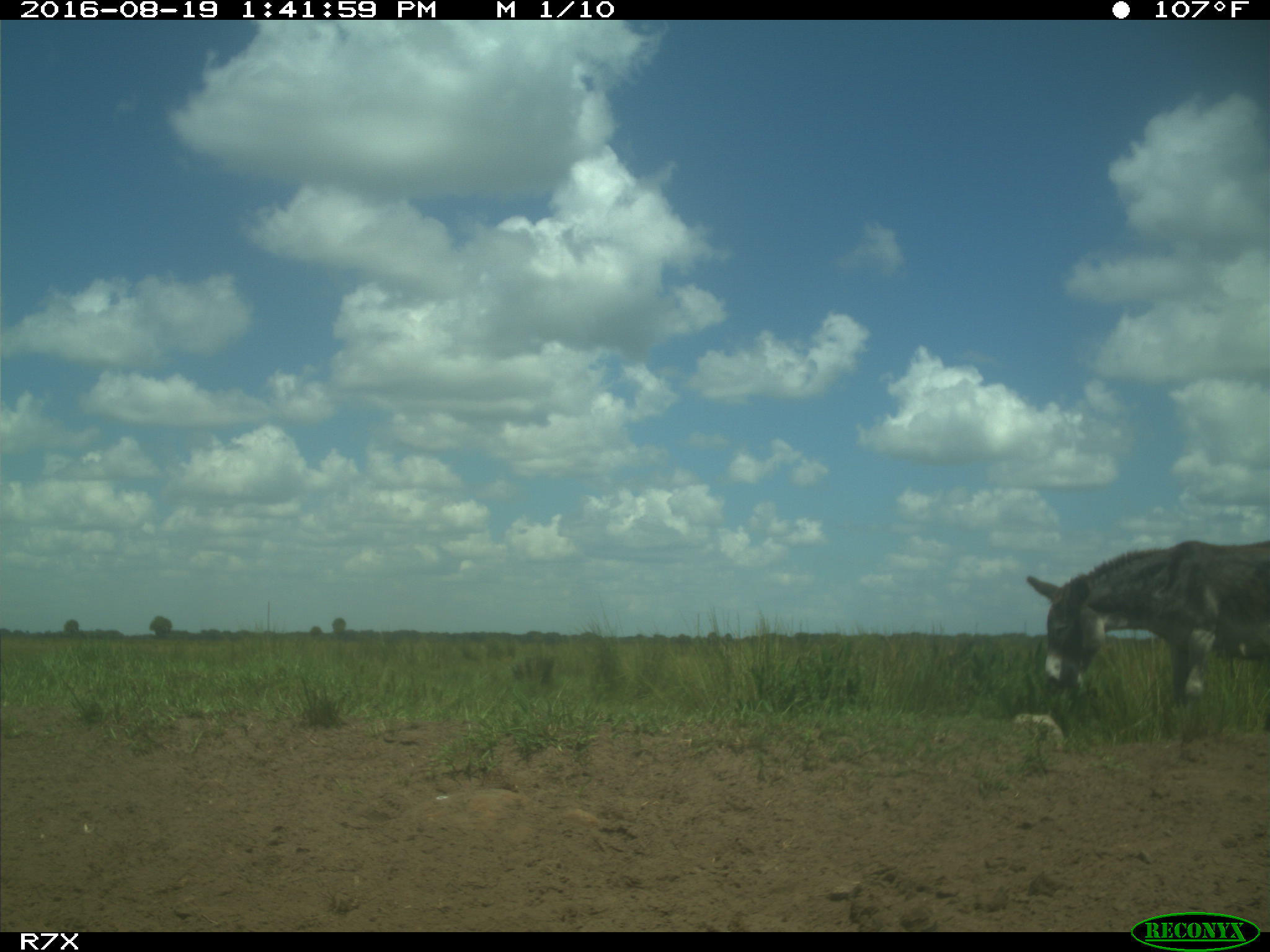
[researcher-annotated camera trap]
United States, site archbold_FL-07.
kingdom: Animalia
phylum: Chordata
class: Mammalia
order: Perissodactyla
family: Equidae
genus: Equus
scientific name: Equus africanus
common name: african wild ass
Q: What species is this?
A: Equus africanus (african wild ass).